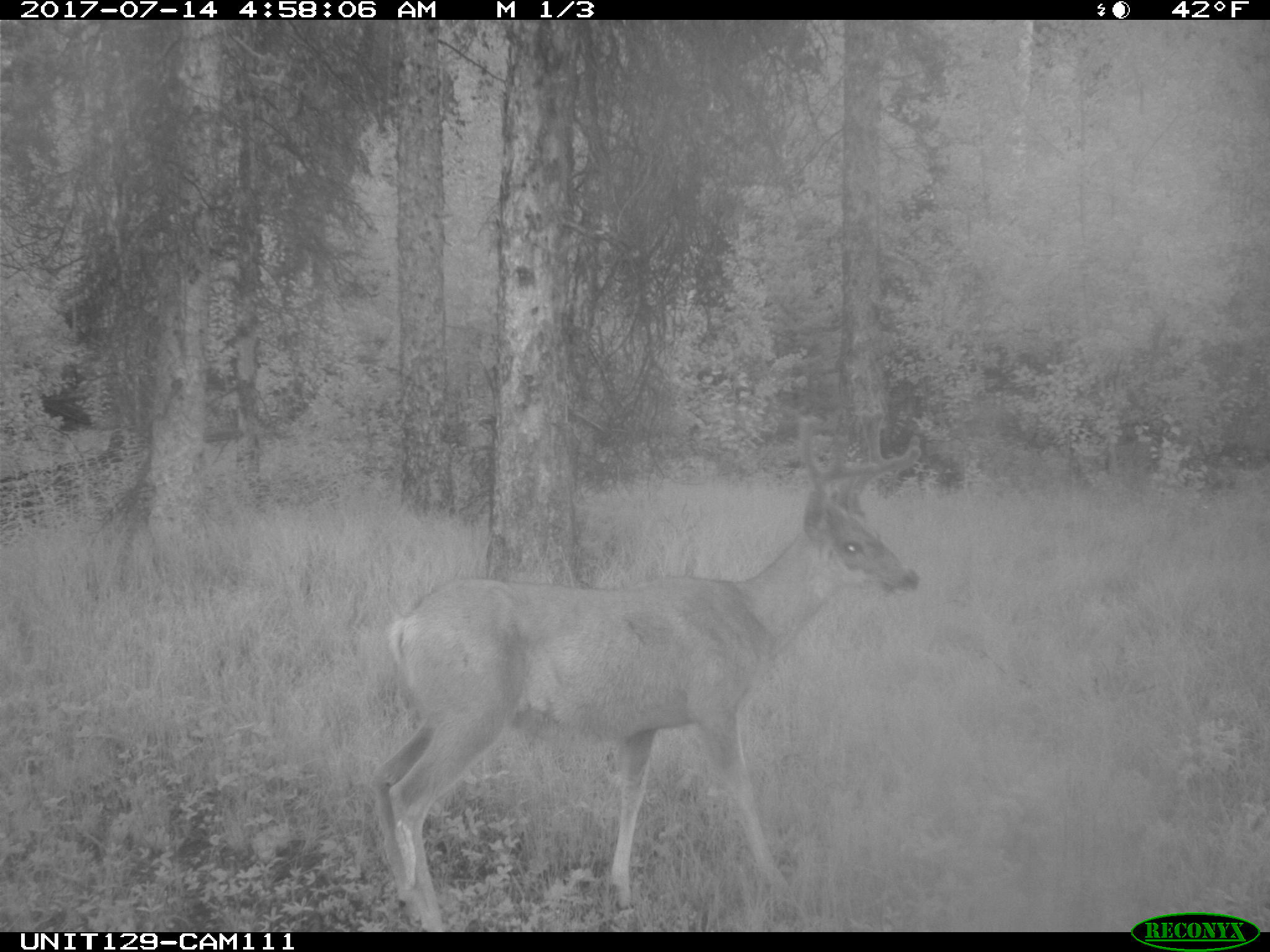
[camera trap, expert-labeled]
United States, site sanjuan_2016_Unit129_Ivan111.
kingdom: Animalia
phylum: Chordata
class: Mammalia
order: Artiodactyla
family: Cervidae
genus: Odocoileus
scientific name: Odocoileus hemionus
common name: mule deer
Odocoileus hemionus (mule deer).